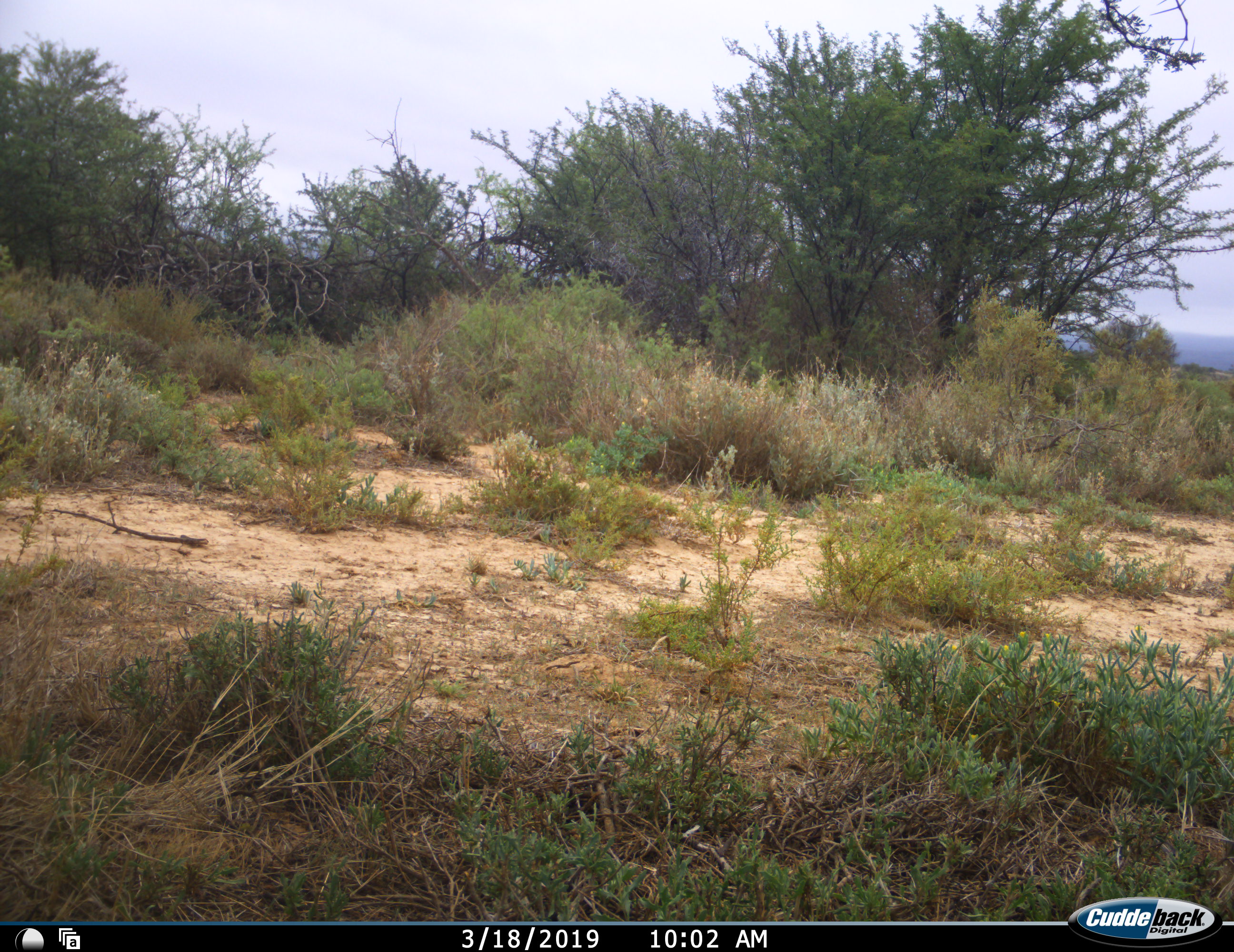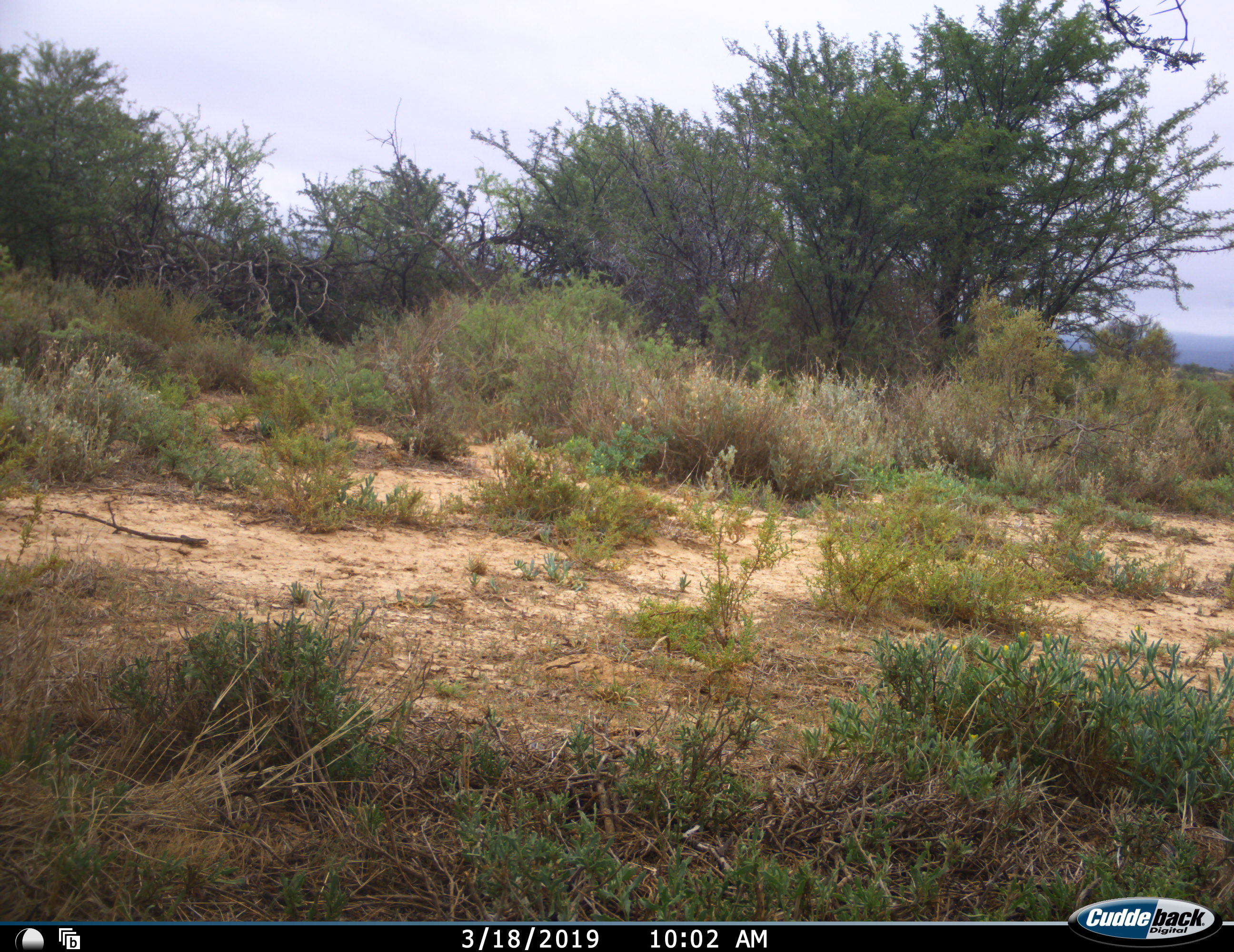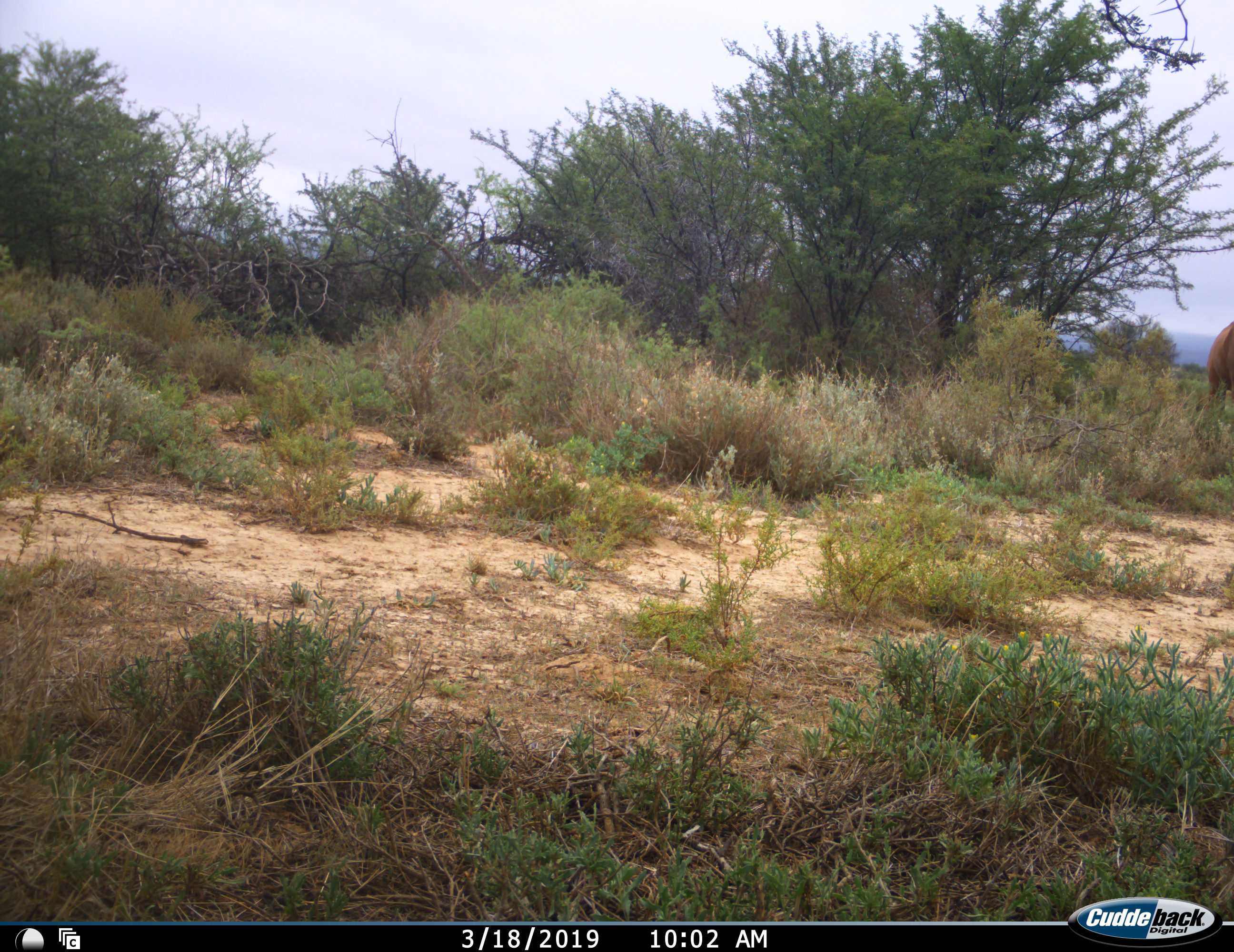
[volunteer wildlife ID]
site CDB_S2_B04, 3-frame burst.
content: unidentified animal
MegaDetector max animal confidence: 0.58